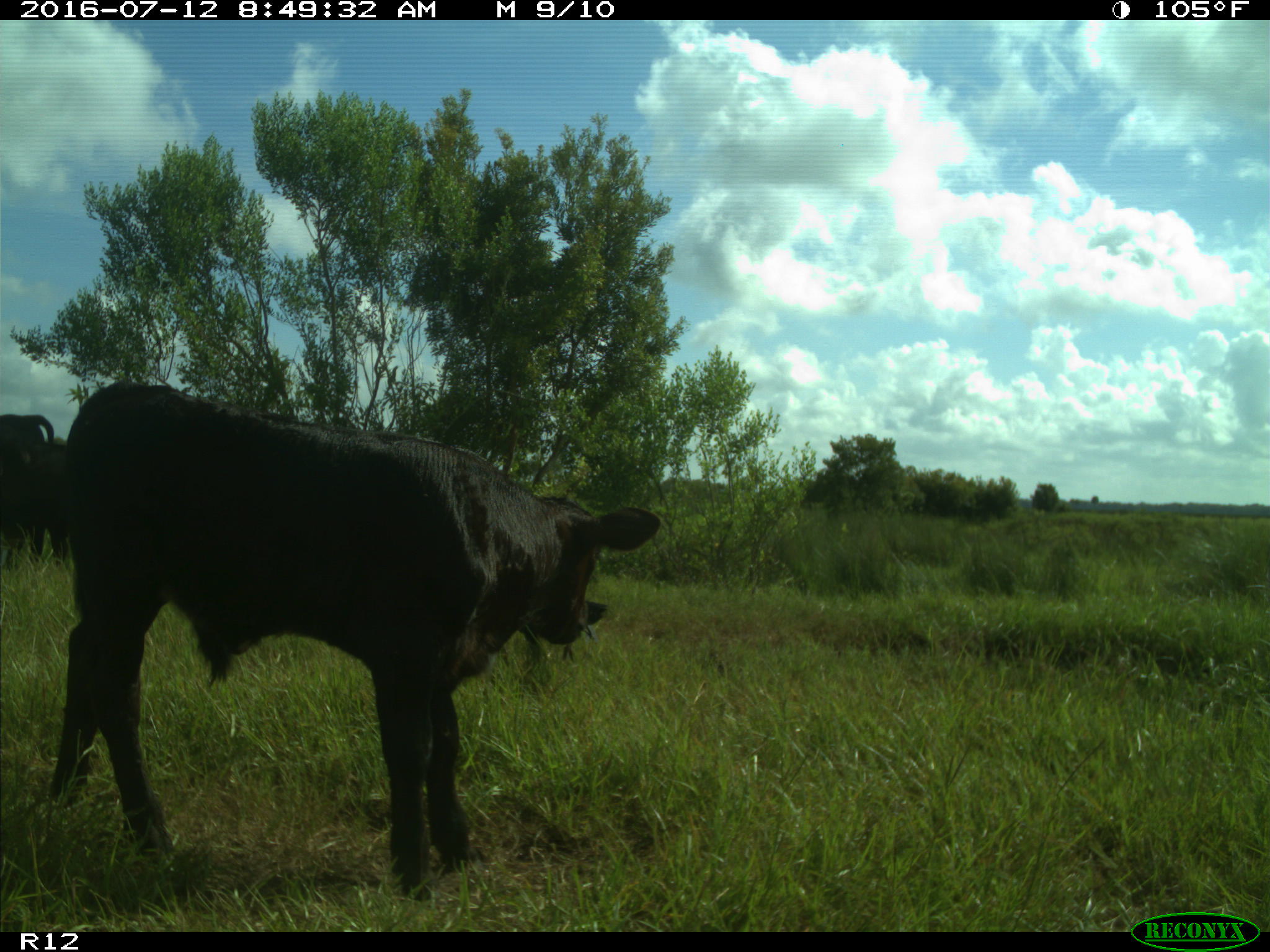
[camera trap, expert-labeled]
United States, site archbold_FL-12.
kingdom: Animalia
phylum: Chordata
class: Mammalia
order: Artiodactyla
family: Bovidae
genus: Bos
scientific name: Bos taurus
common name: domestic cow